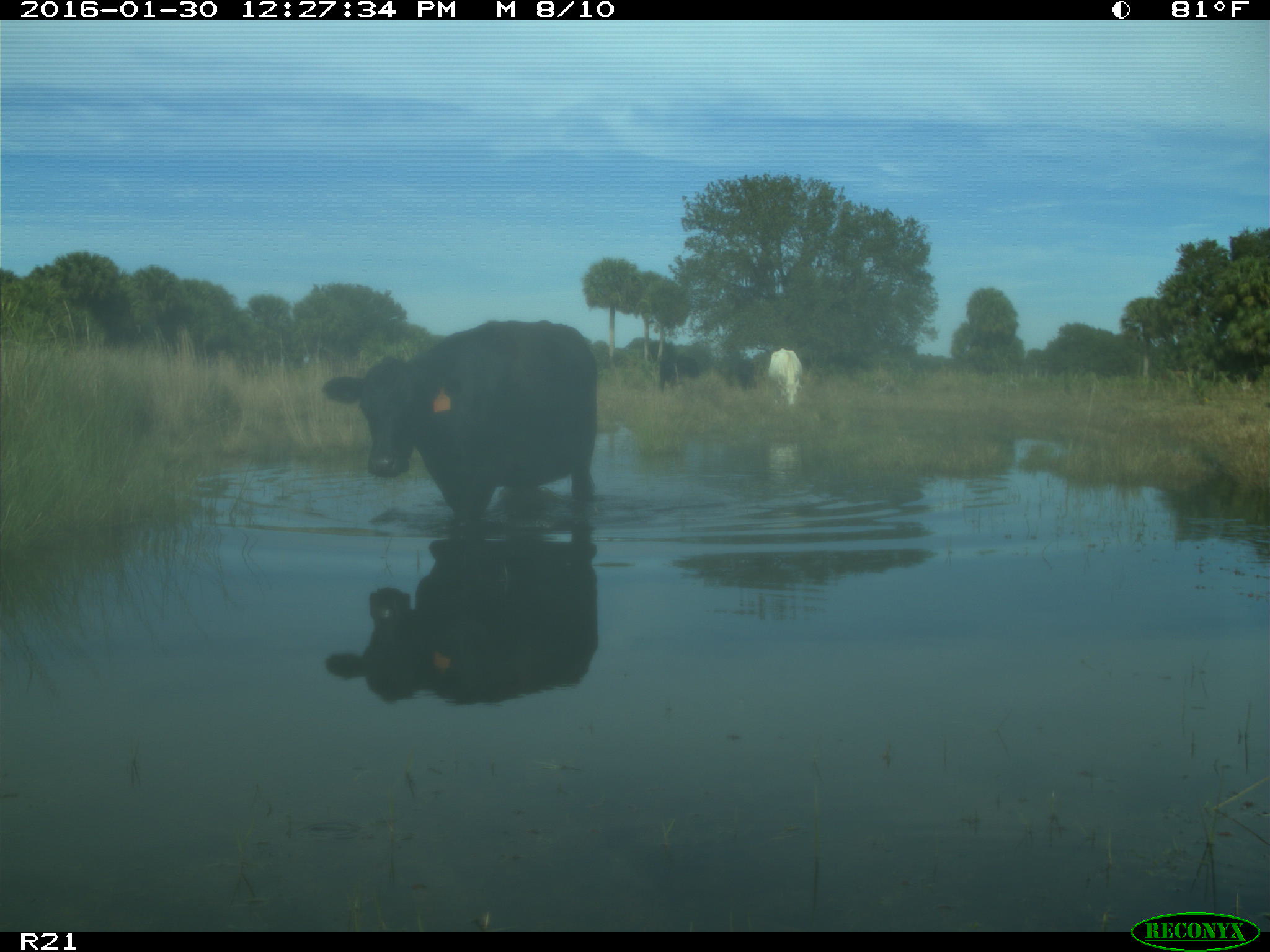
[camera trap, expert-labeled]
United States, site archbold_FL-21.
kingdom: Animalia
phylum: Chordata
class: Mammalia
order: Artiodactyla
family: Bovidae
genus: Bos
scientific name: Bos taurus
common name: domestic cow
Bos taurus (domestic cow).